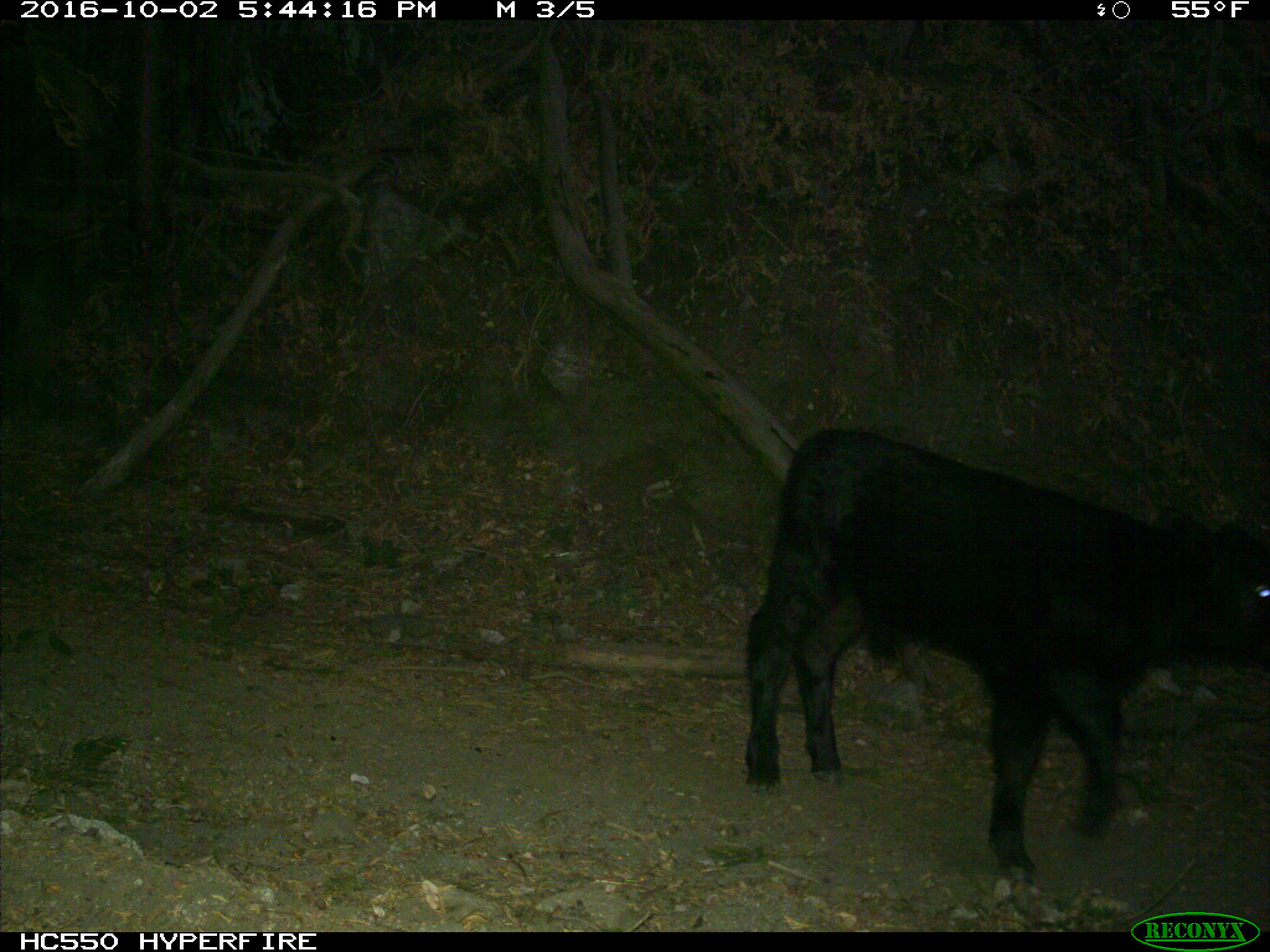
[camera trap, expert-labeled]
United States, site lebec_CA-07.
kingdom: Animalia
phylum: Chordata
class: Mammalia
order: Artiodactyla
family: Bovidae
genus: Bos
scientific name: Bos taurus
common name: domestic cow